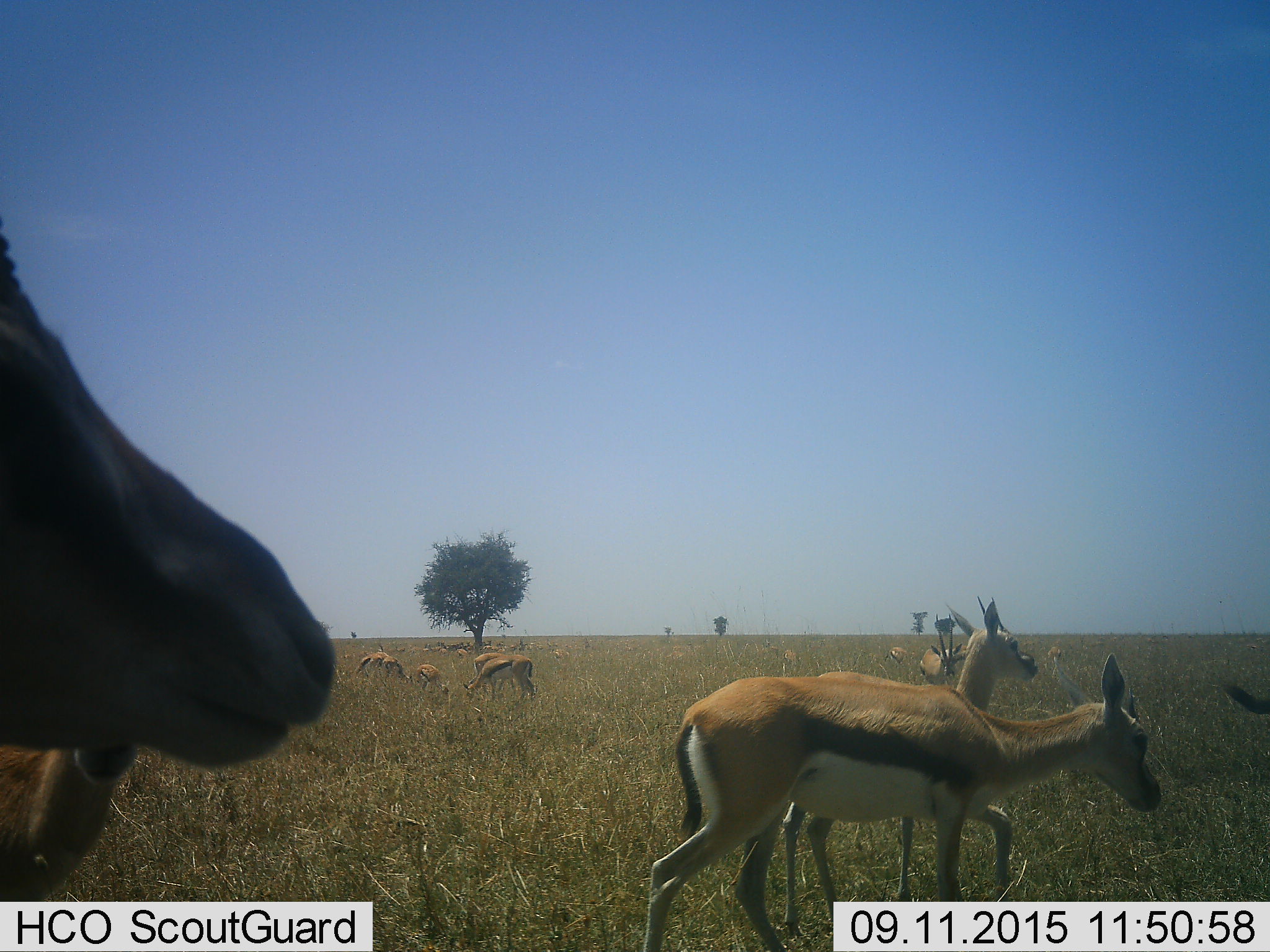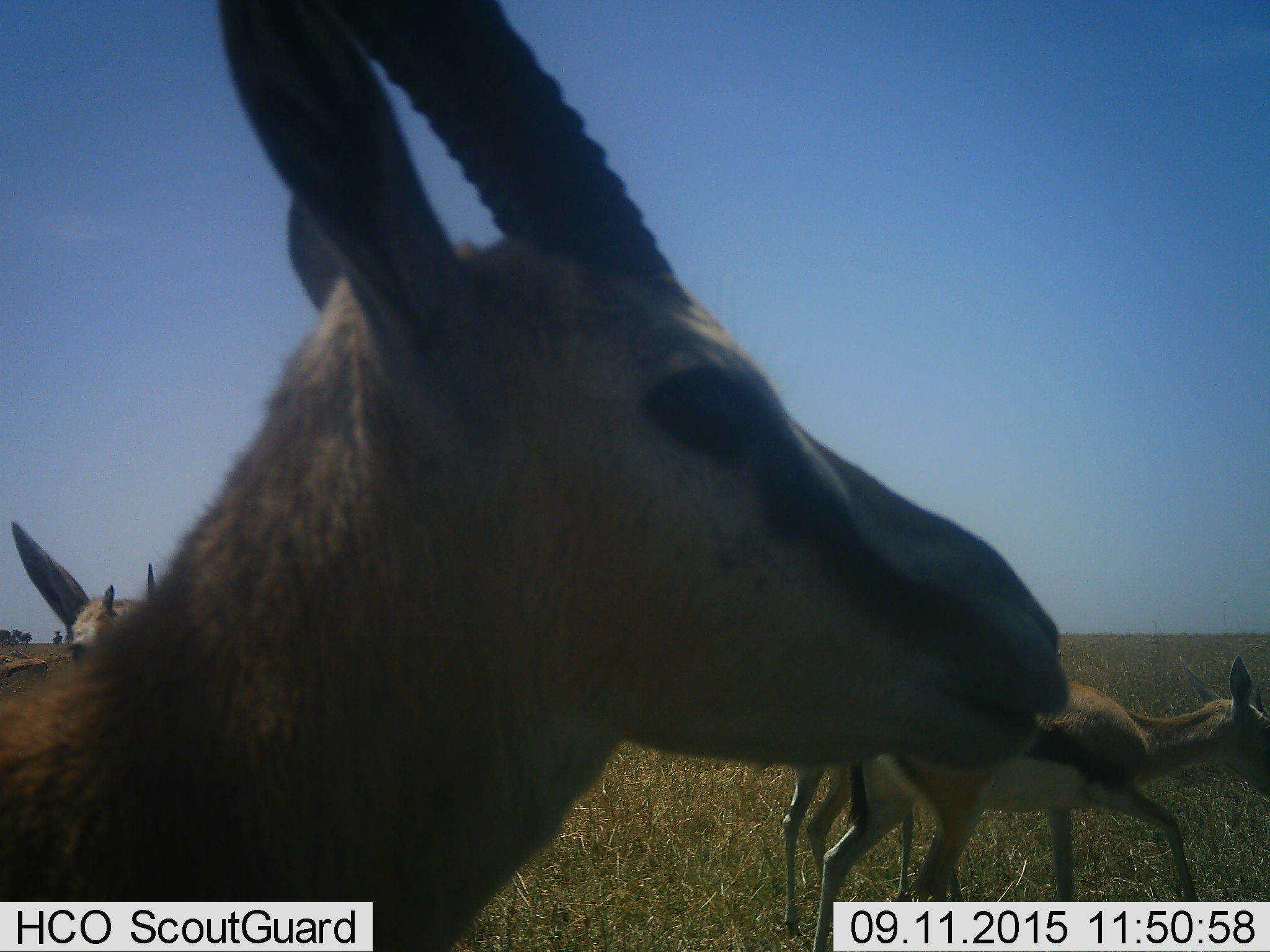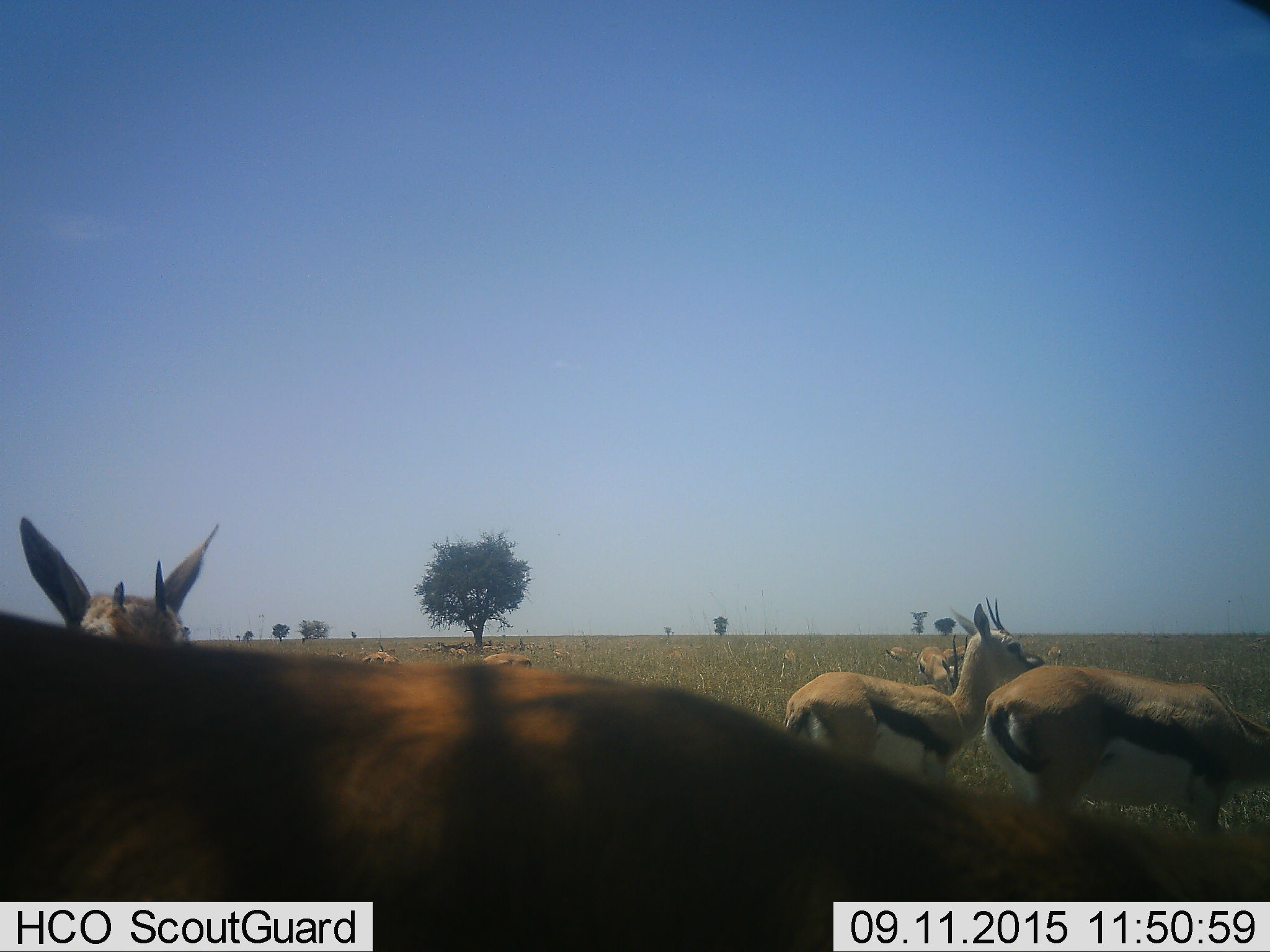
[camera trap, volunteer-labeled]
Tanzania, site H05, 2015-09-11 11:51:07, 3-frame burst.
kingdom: Animalia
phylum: Chordata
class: Mammalia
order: Artiodactyla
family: Bovidae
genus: Eudorcas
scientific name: Eudorcas thomsonii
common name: thomson's gazelle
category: gazellethomsons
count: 11-50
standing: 56%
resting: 0%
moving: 89%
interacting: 0%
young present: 0%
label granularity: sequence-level